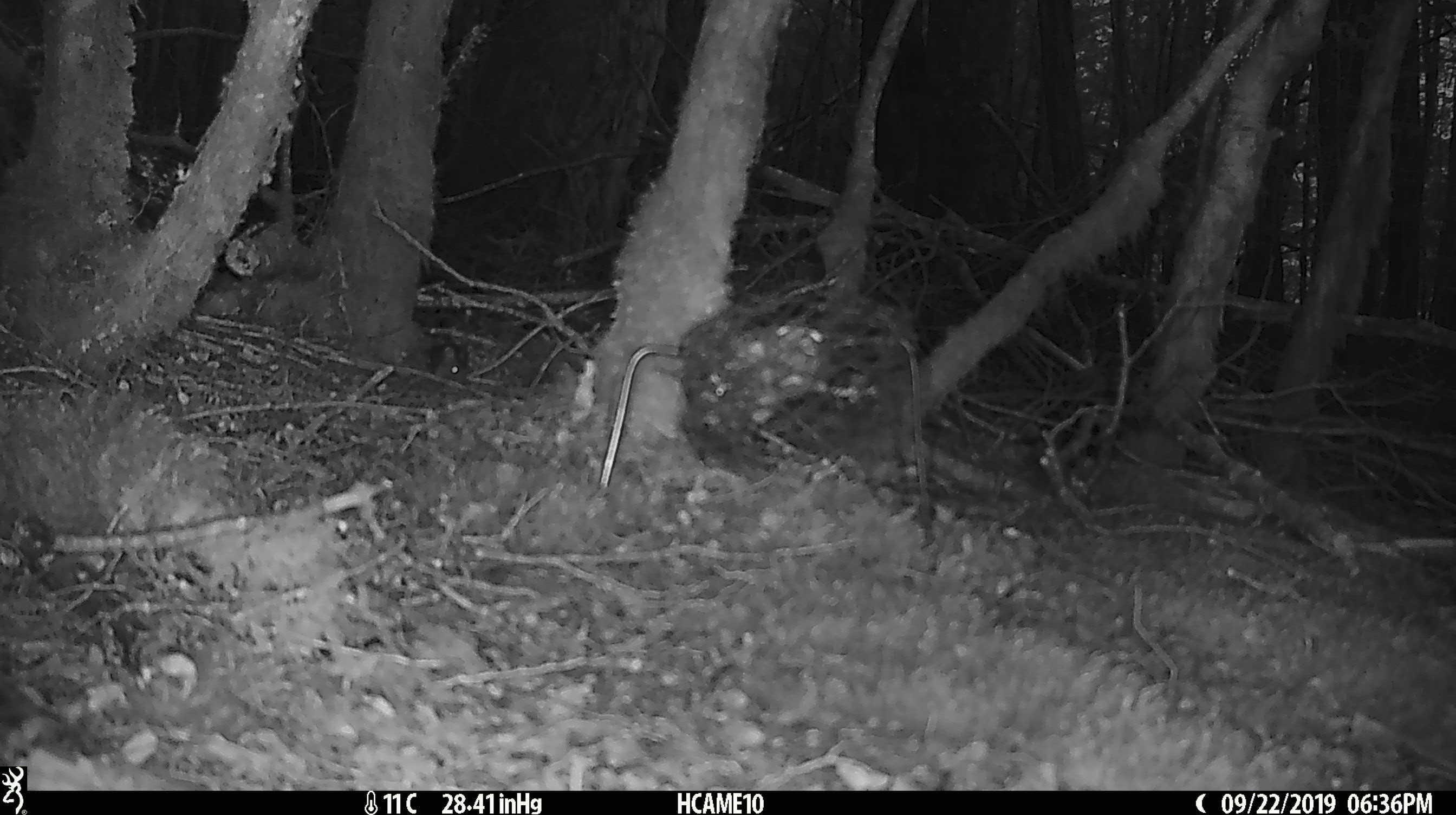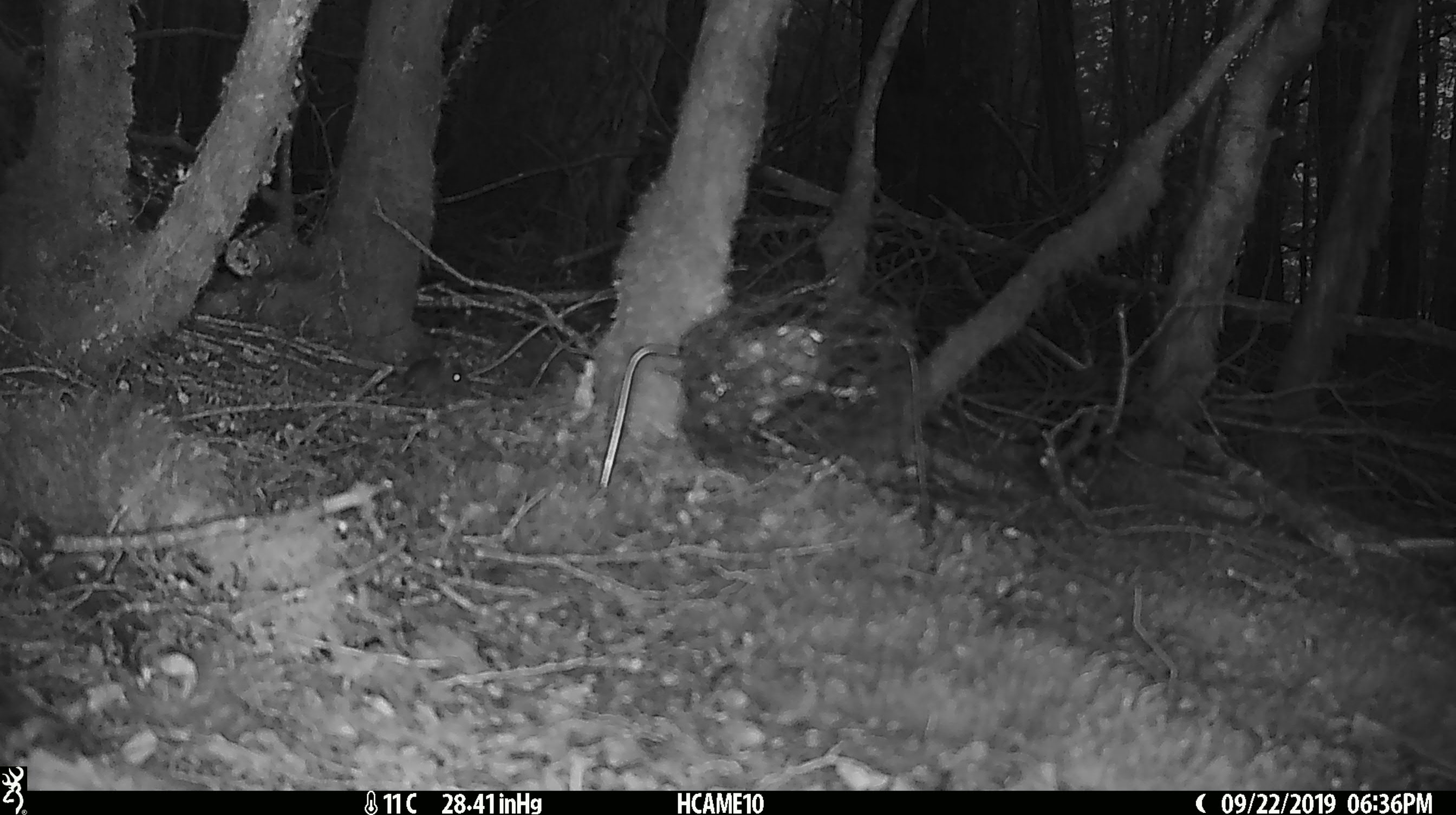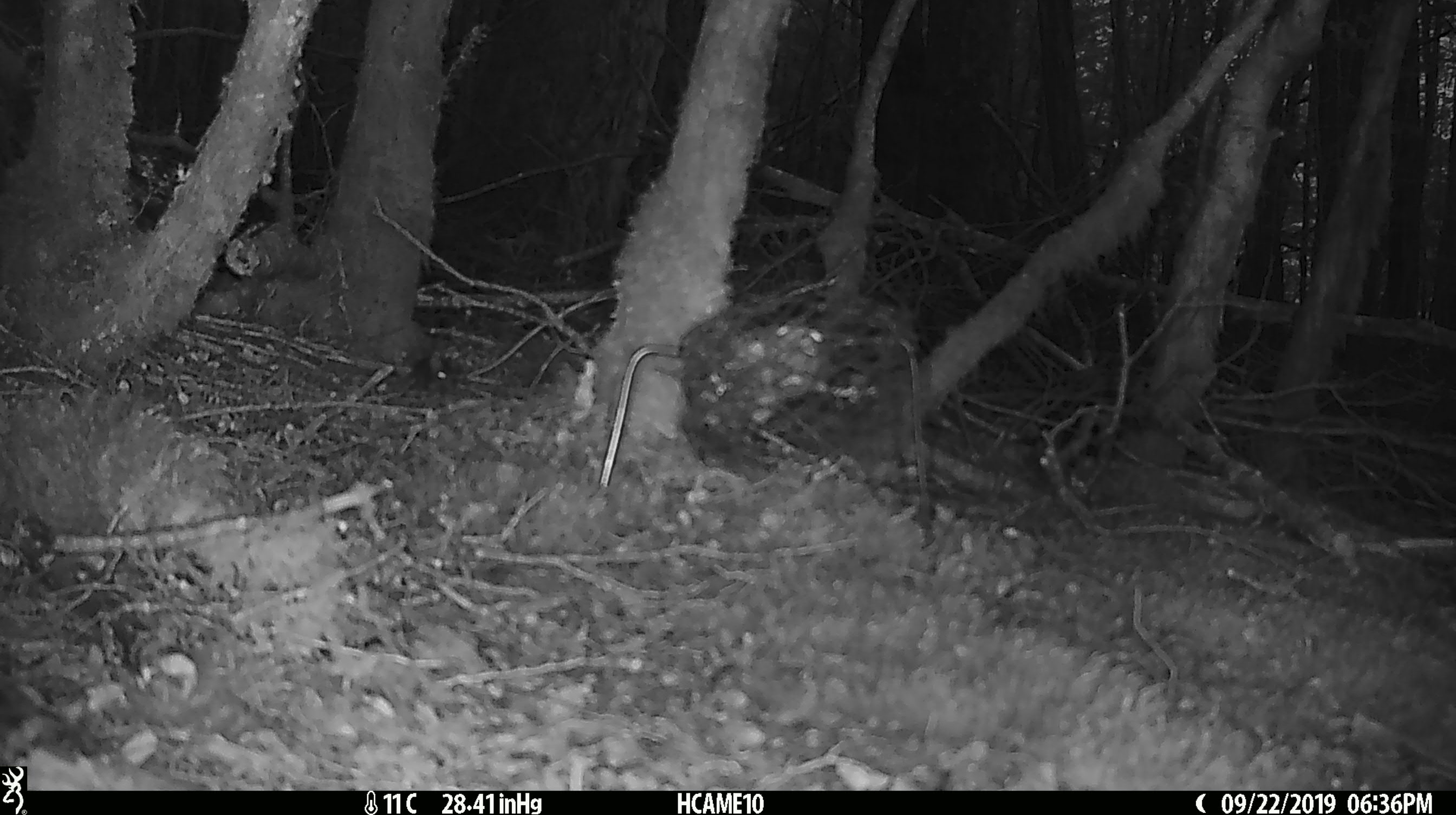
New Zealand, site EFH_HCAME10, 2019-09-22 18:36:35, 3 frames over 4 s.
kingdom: Animalia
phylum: Chordata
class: Mammalia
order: Rodentia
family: Muridae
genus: Mus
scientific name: Mus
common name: mouse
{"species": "mouse (Mus)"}